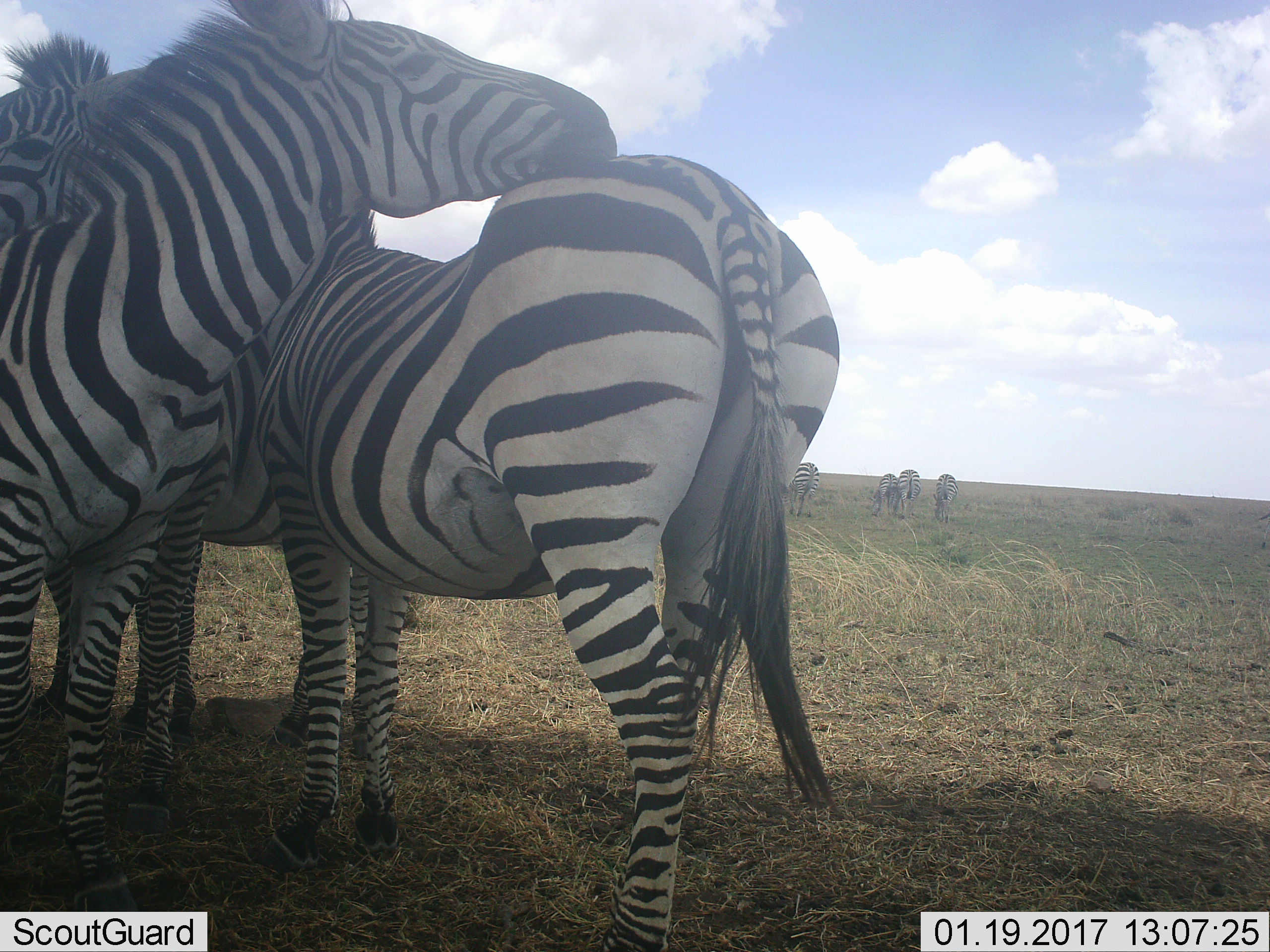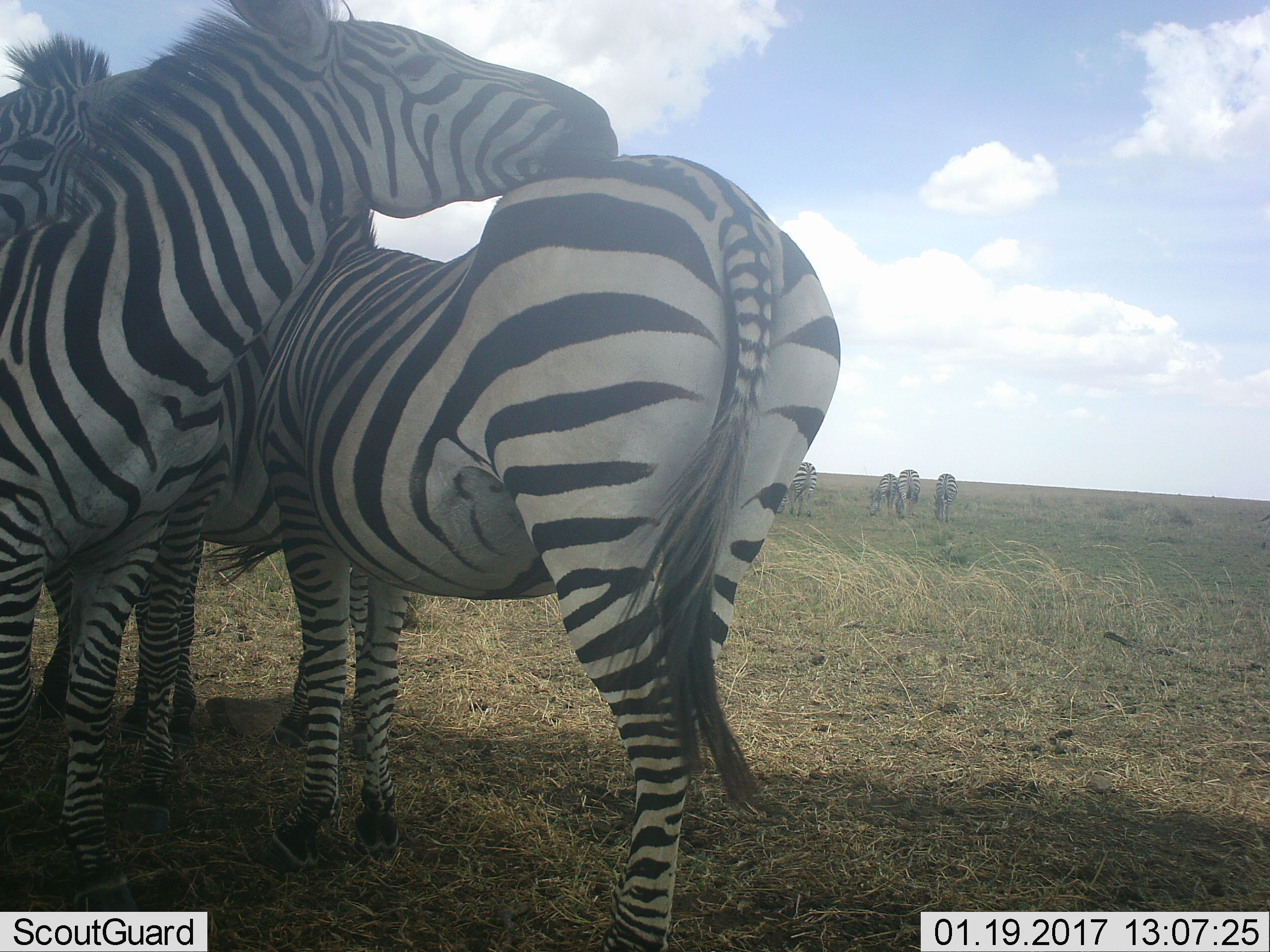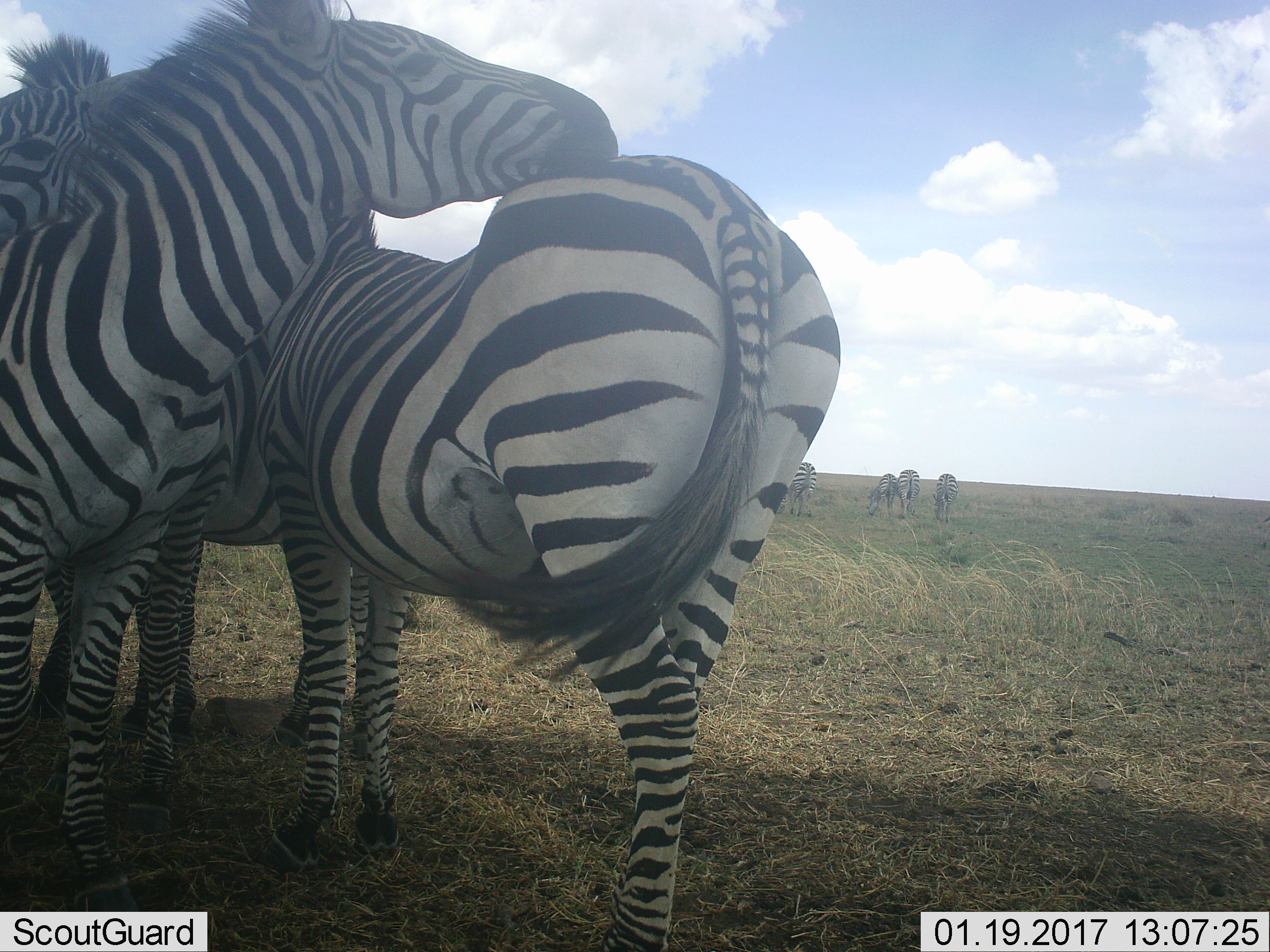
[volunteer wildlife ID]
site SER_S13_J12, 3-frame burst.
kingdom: Animalia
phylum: Chordata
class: Mammalia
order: Perissodactyla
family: Equidae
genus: Equus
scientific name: Equus quagga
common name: plains zebra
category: zebraplains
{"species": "zebraplains (plains zebra) (Equus quagga)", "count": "7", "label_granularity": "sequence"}